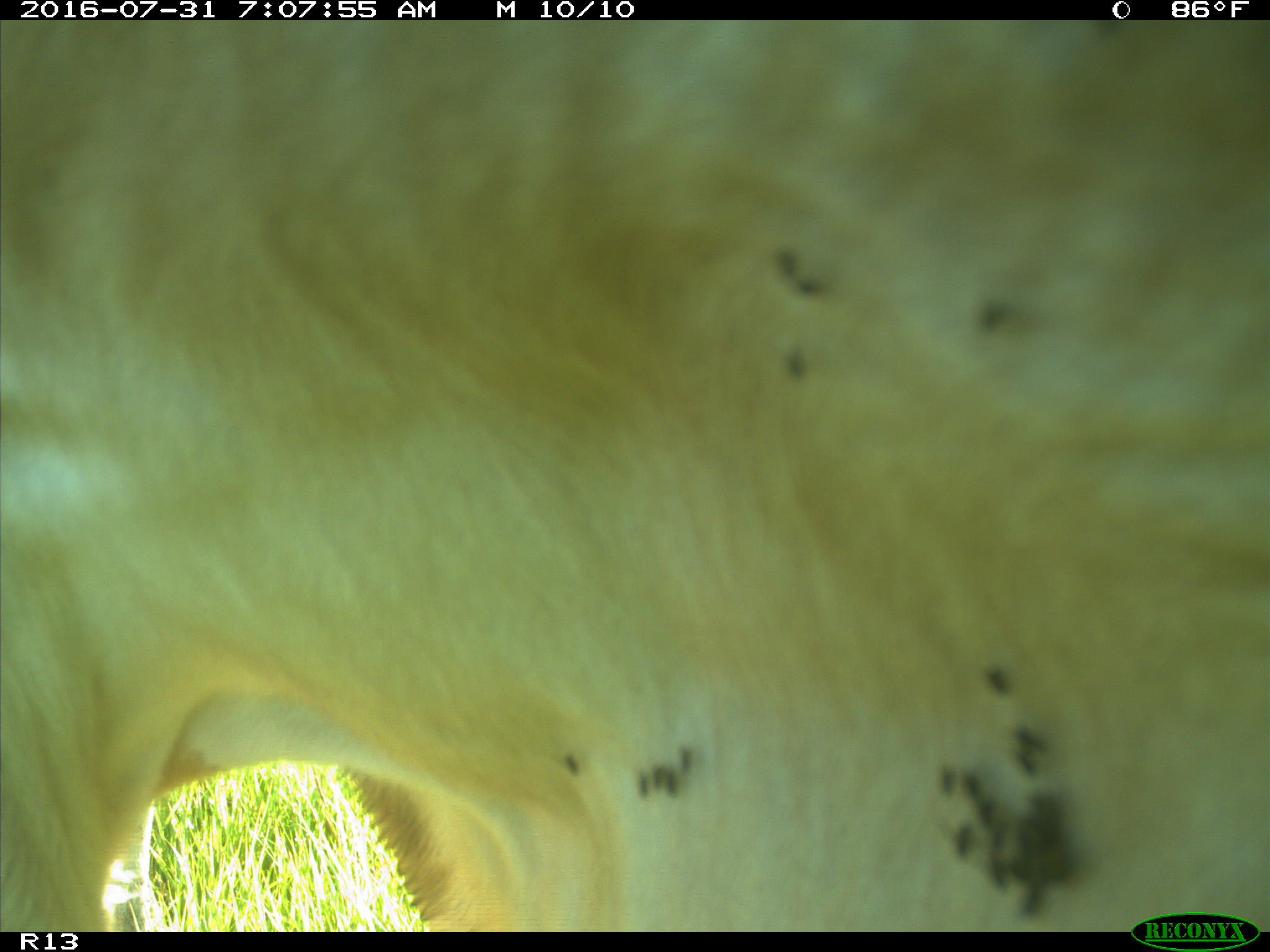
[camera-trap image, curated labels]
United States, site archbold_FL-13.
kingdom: Animalia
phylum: Chordata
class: Mammalia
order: Artiodactyla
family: Bovidae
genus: Bos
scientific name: Bos taurus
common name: domestic cow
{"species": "Bos taurus (domestic cow)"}